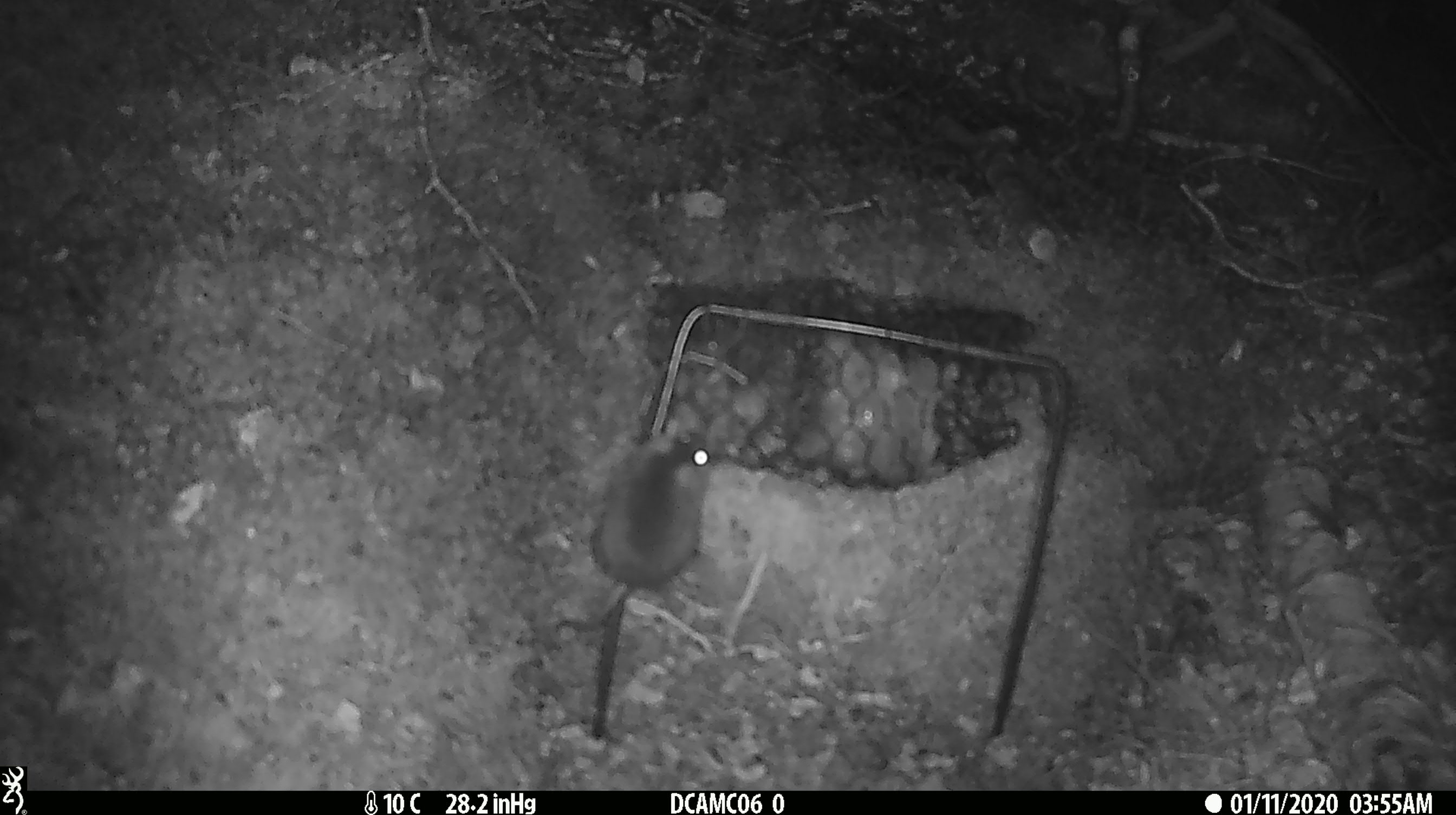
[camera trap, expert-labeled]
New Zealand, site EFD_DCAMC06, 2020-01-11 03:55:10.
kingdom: Animalia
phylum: Chordata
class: Mammalia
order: Rodentia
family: Muridae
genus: Mus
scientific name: Mus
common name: mouse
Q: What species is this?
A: Mouse (Mus).